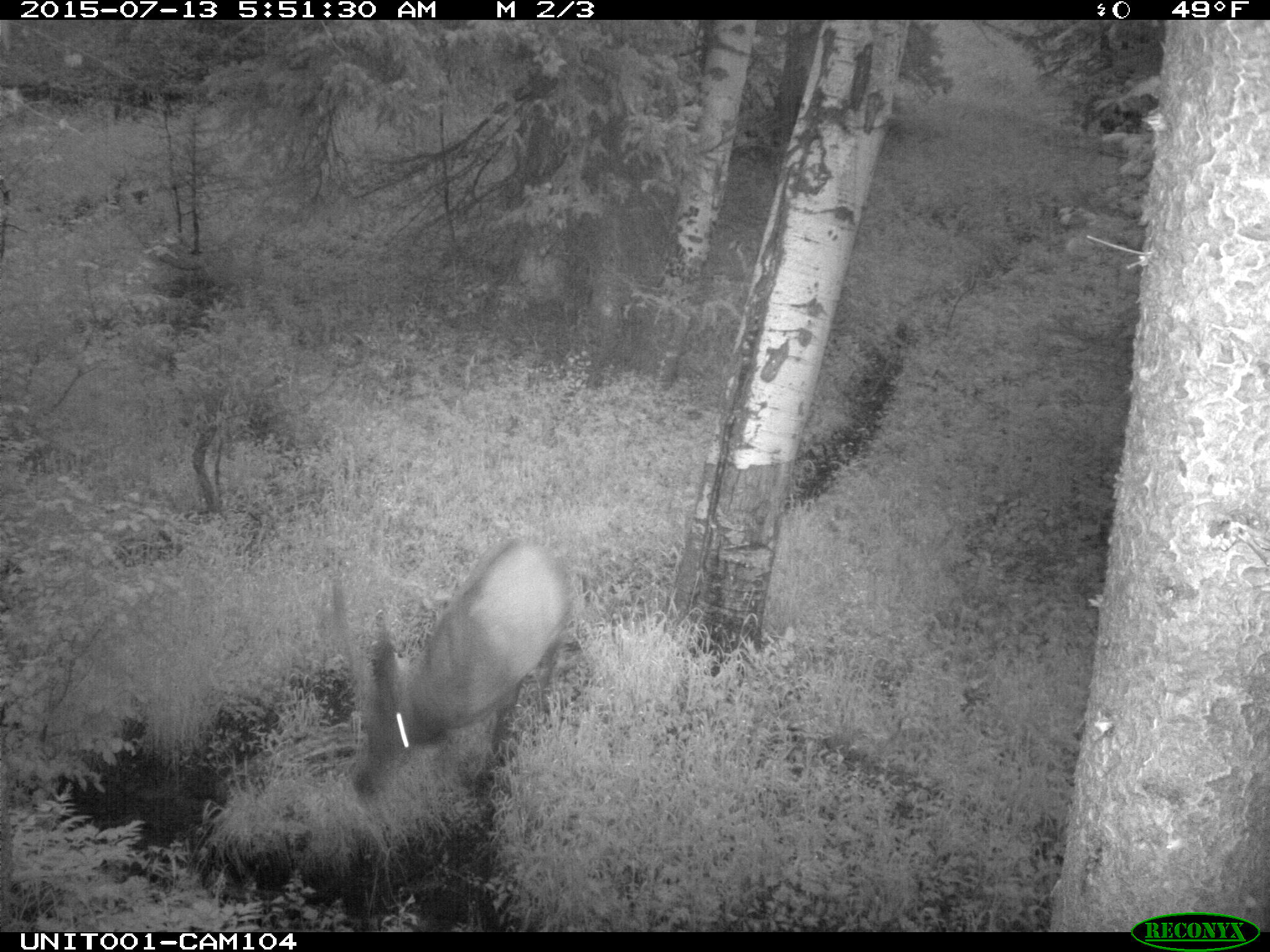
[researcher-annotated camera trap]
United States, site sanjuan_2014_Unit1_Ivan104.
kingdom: Animalia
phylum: Chordata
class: Mammalia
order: Artiodactyla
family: Cervidae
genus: Cervus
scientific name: Cervus elaphus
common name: red deer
Cervus elaphus (red deer).